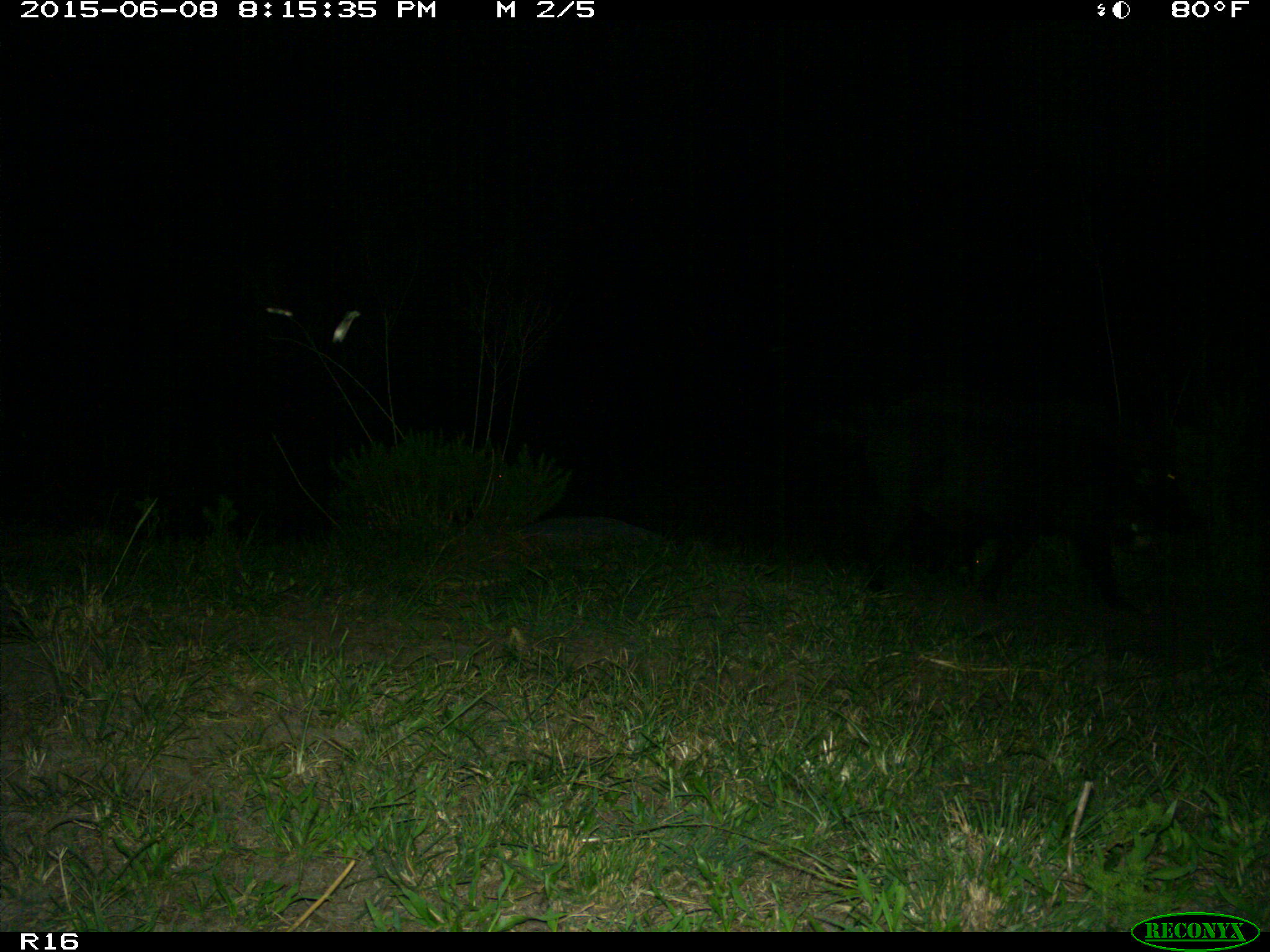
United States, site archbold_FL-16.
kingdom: Animalia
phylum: Chordata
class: Mammalia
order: Artiodactyla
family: Suidae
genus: Sus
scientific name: Sus scrofa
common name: wild boar